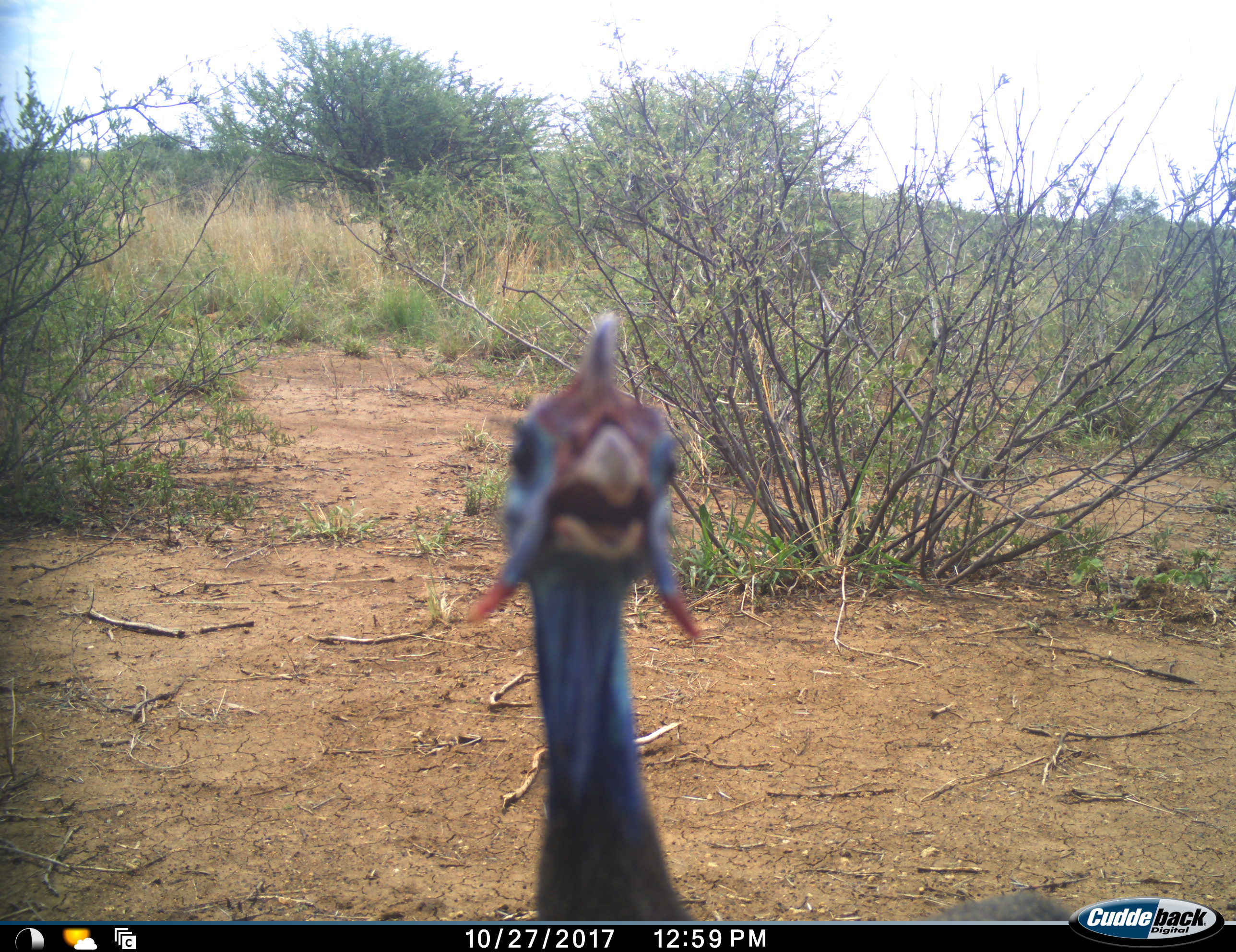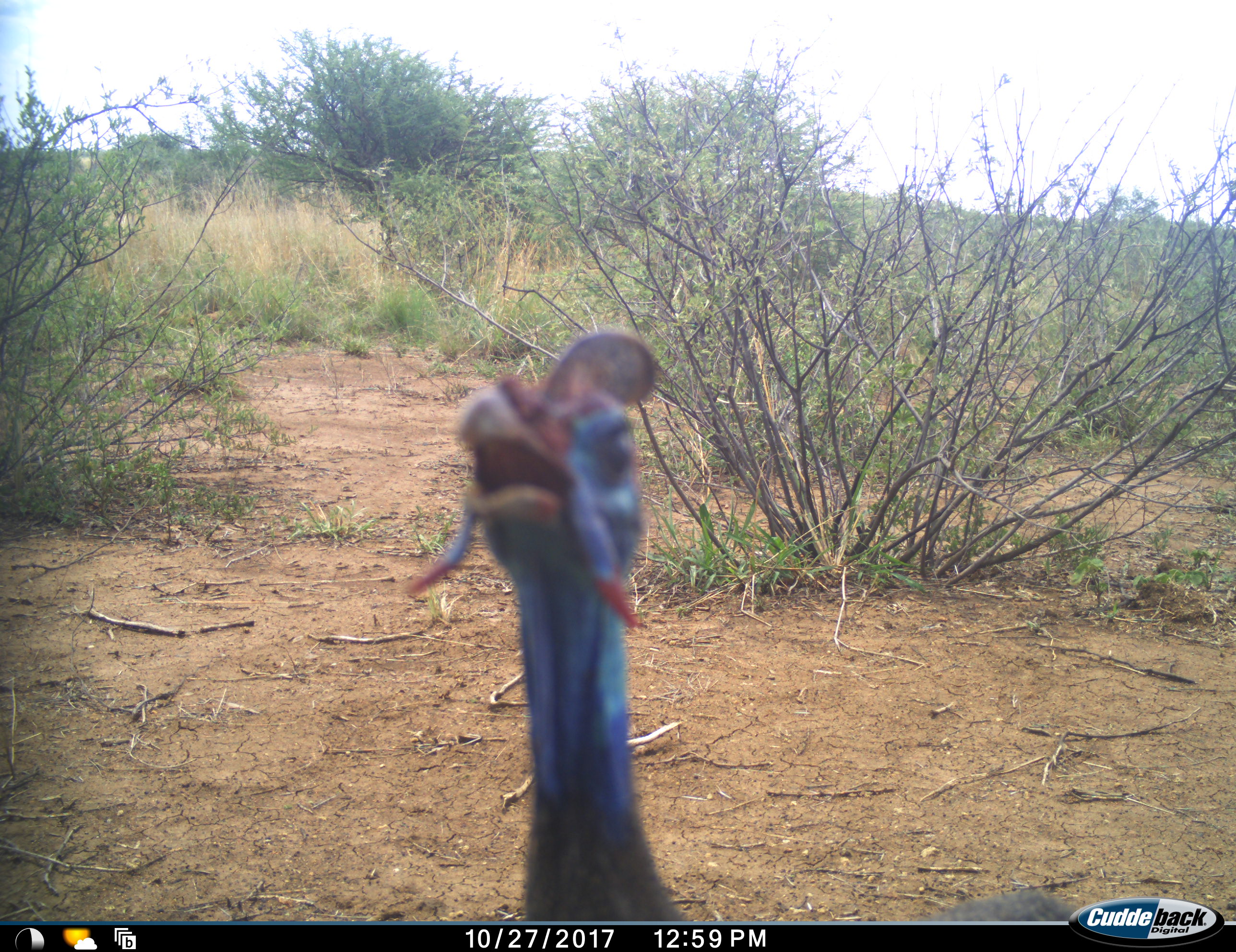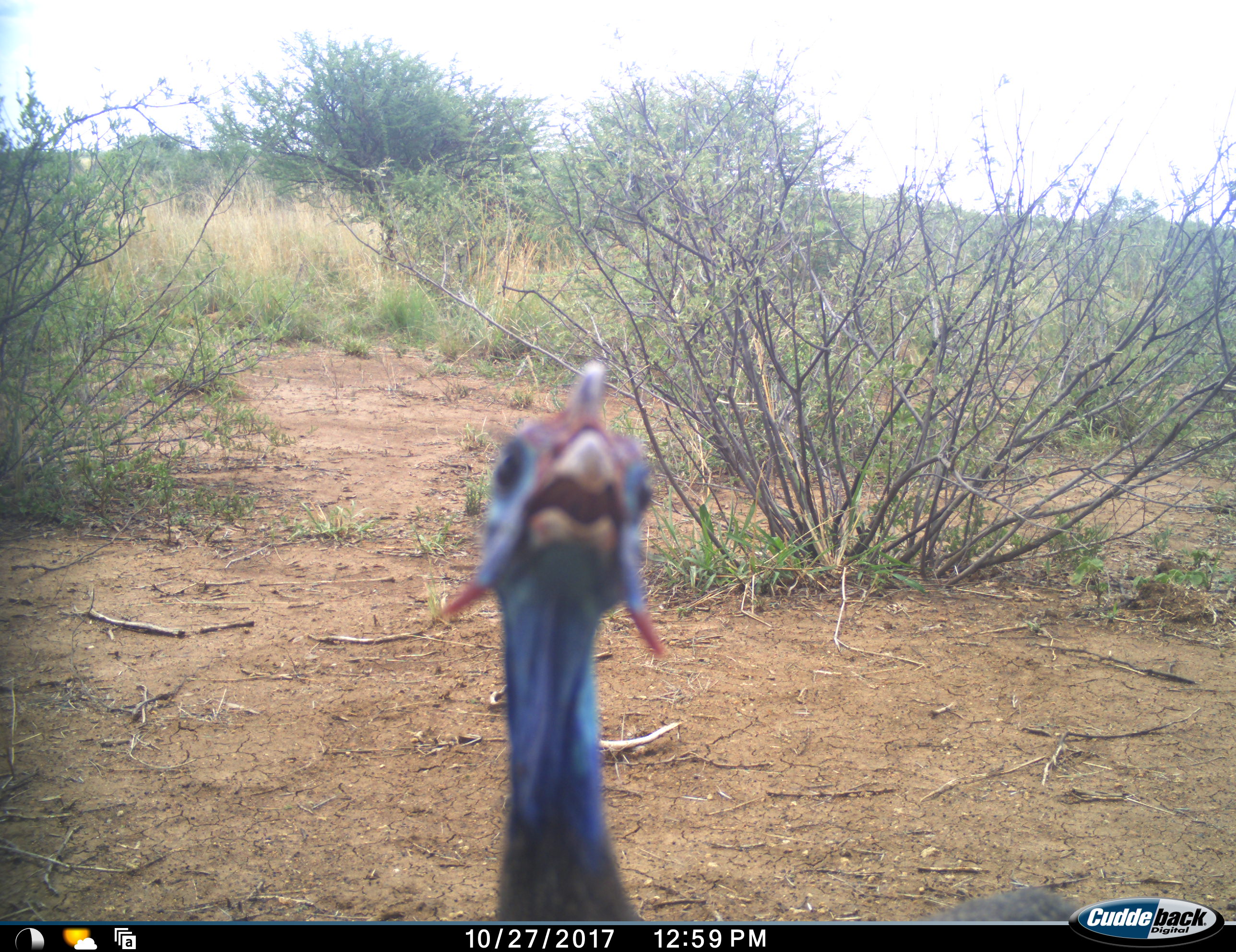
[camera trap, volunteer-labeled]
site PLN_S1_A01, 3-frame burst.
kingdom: Animalia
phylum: Chordata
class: Aves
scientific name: Aves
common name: bird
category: birdother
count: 1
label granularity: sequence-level